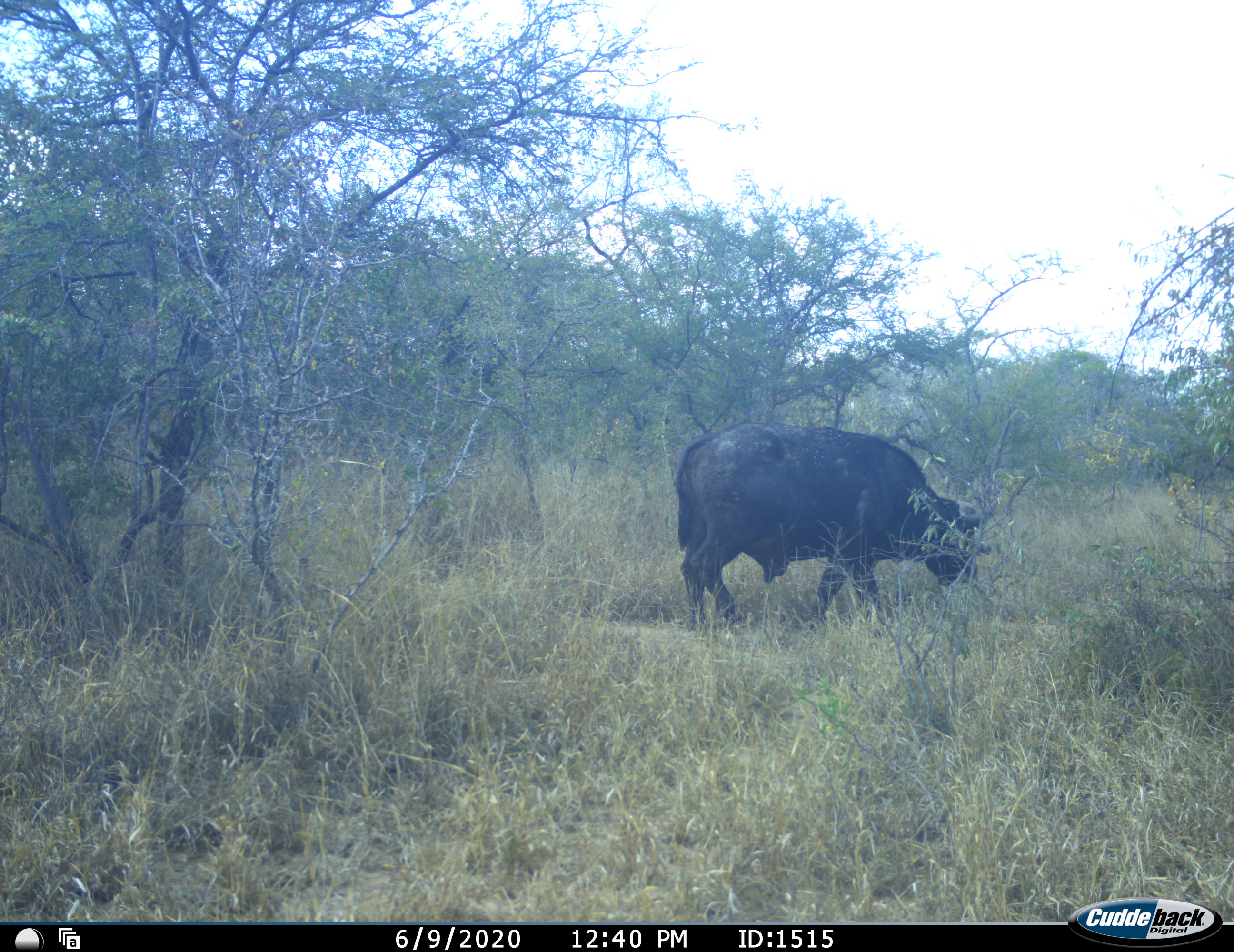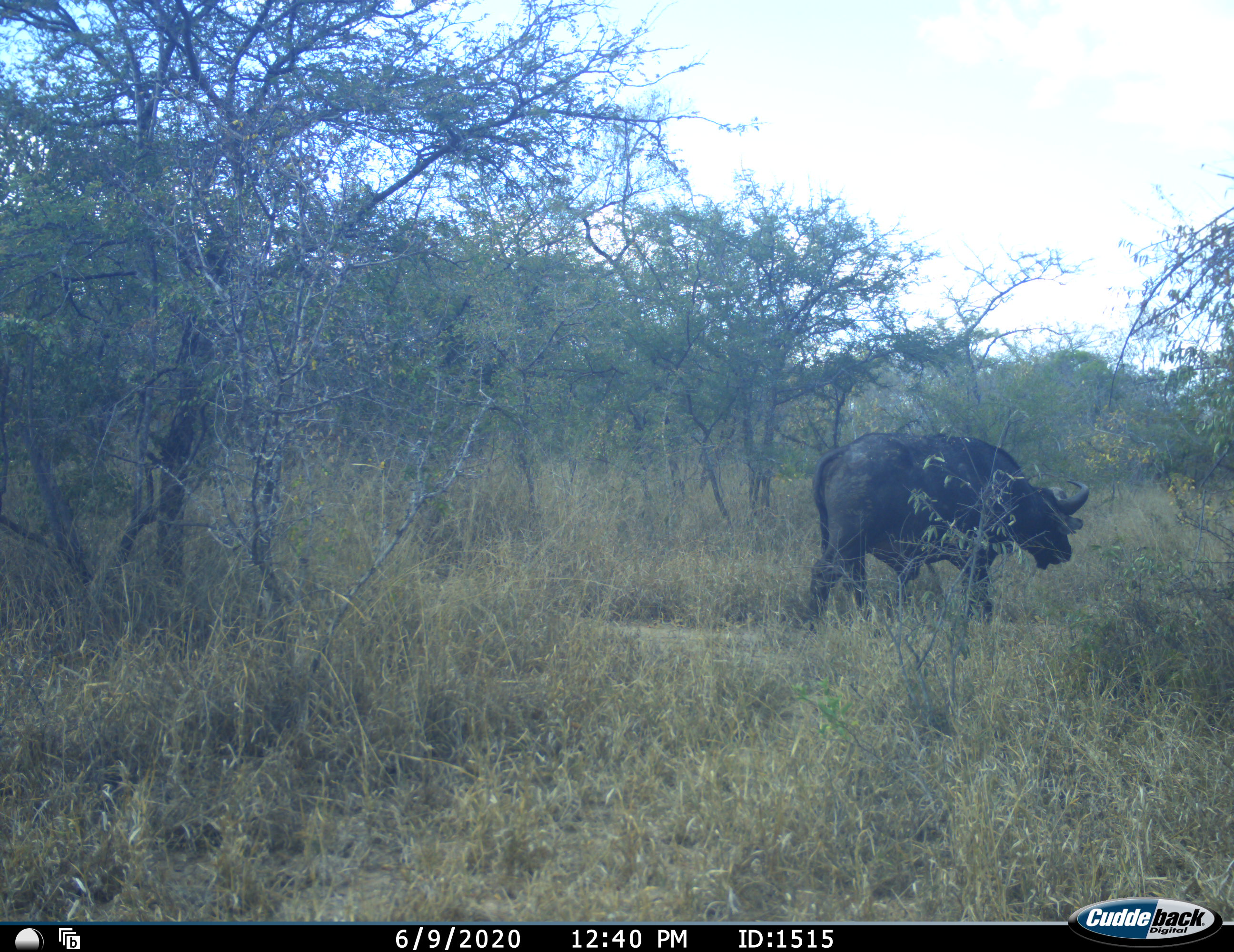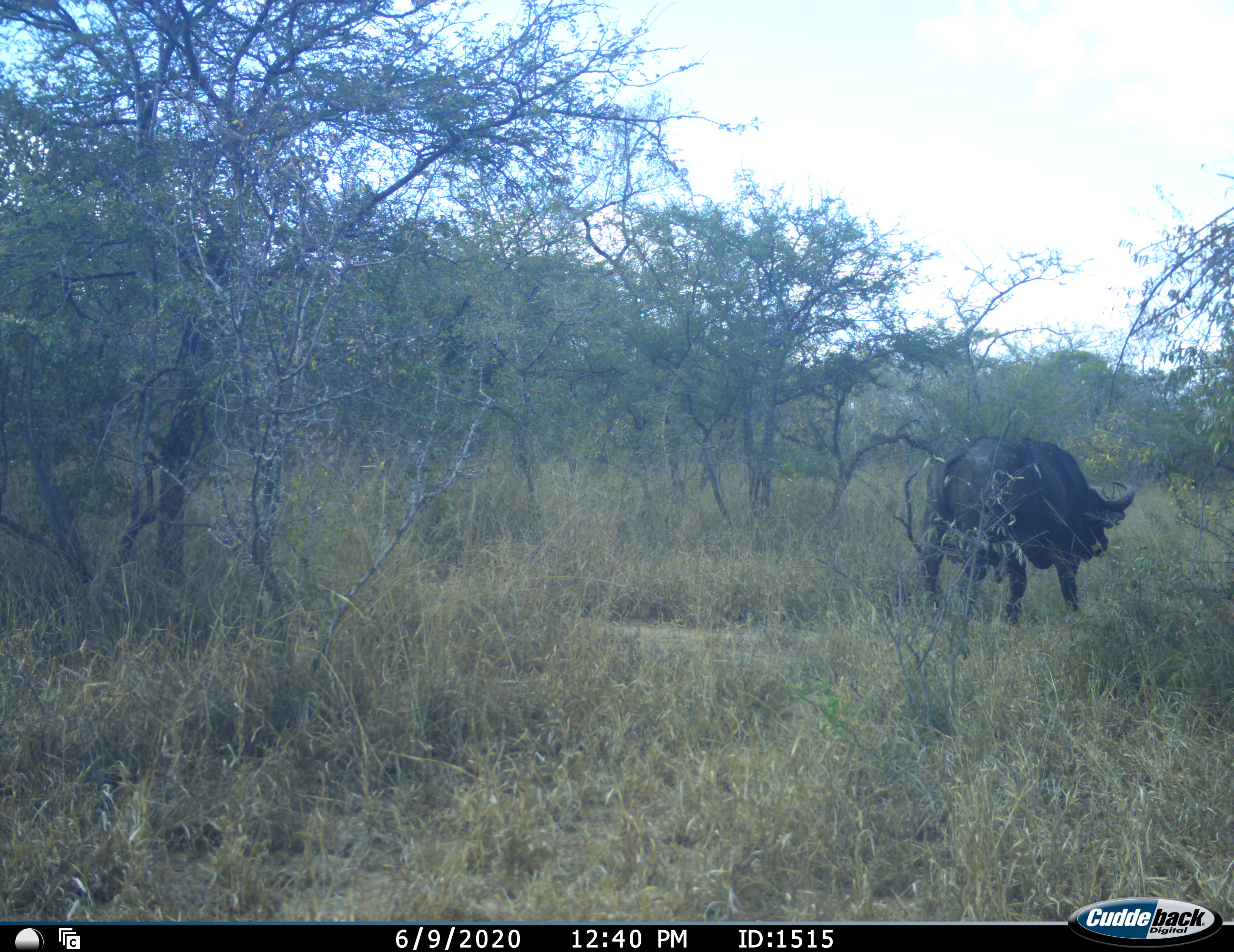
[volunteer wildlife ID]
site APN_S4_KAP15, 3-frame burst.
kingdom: Animalia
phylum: Chordata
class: Mammalia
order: Artiodactyla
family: Bovidae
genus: Syncerus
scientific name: Syncerus caffer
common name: african buffalo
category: buffalo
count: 1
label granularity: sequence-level